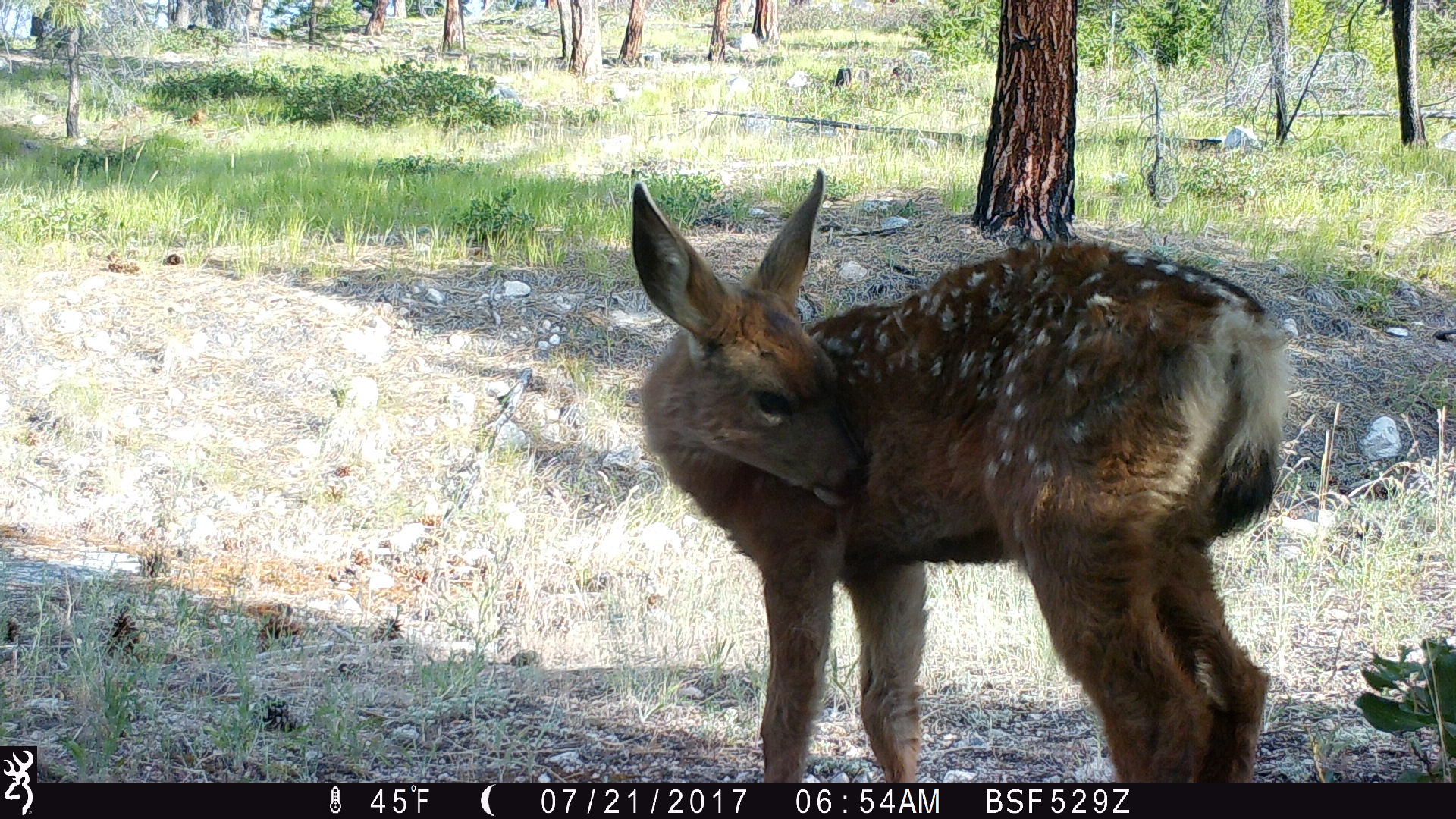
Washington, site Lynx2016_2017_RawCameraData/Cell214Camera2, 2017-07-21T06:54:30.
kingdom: Animalia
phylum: Chordata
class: Mammalia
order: Artiodactyla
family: Cervidae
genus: Odocoileus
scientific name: Odocoileus hemionus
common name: mule deer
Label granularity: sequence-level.